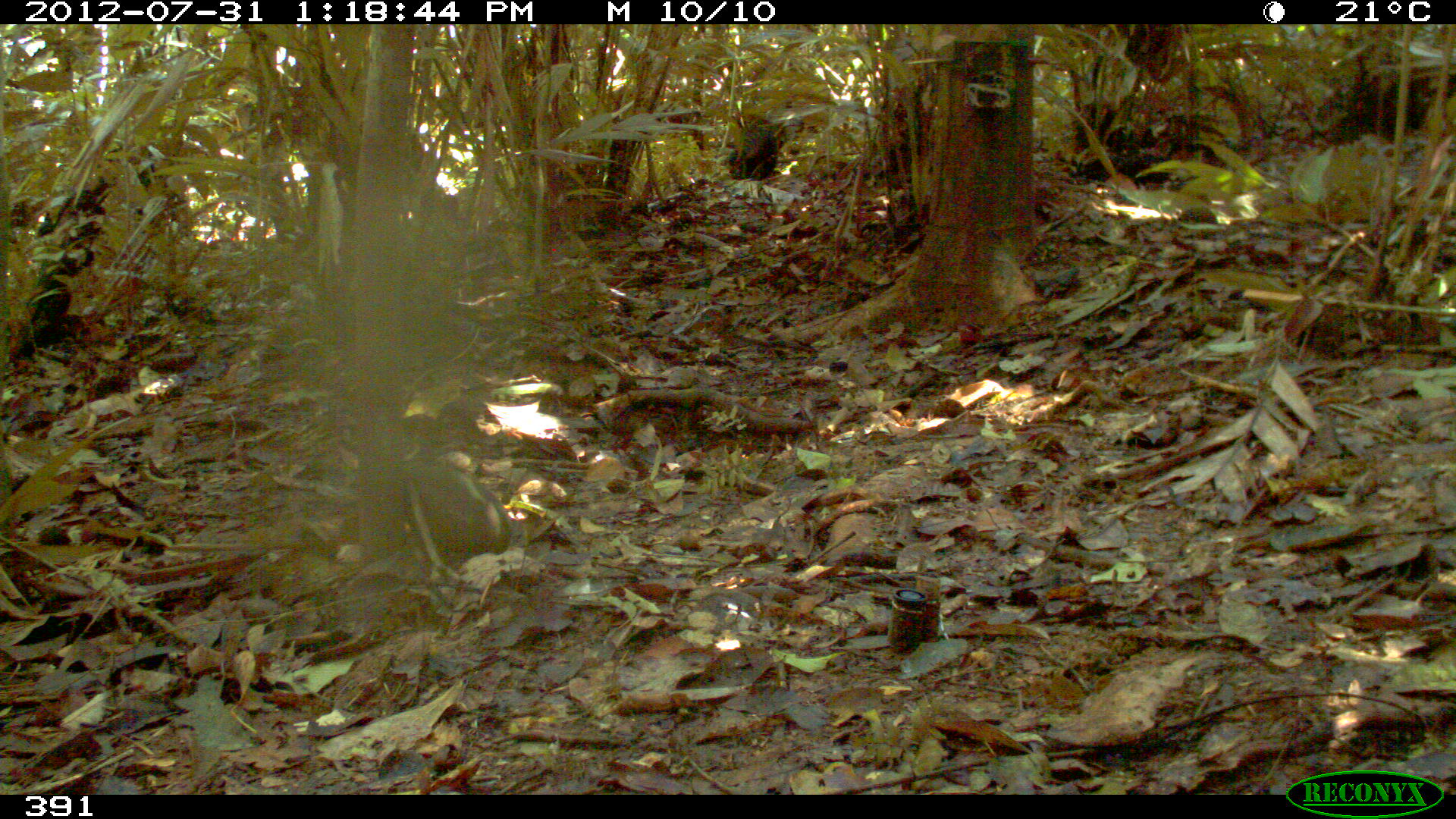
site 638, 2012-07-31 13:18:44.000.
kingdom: Animalia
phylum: Chordata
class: Mammalia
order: Carnivora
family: Procyonidae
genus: Nasua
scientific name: Nasua nasua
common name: south american coati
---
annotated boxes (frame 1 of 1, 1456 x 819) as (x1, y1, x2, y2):
nasua nasua: (727, 114, 786, 180)